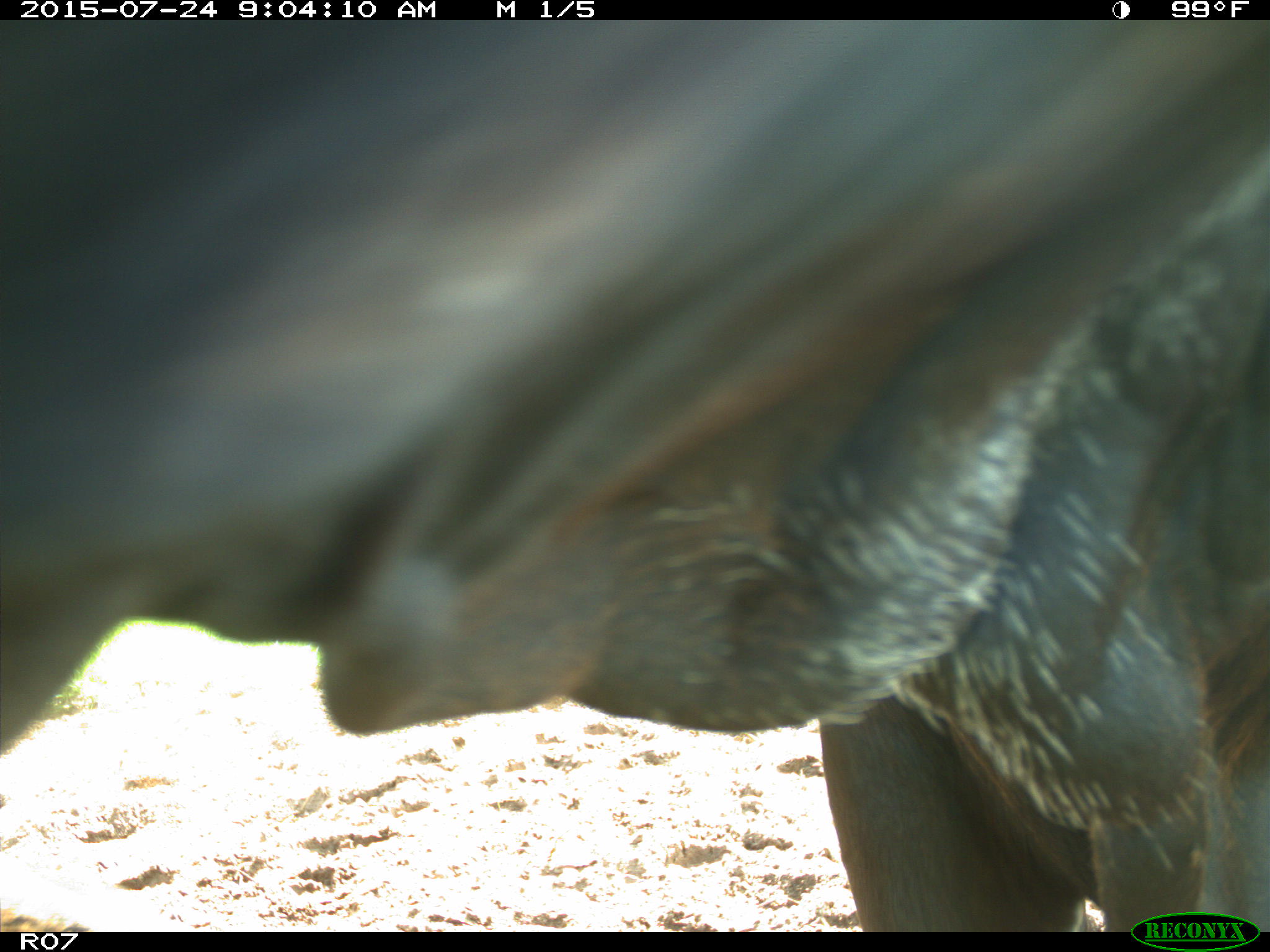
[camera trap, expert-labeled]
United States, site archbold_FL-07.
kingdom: Animalia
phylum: Chordata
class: Mammalia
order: Artiodactyla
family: Bovidae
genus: Bos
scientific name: Bos taurus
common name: domestic cow